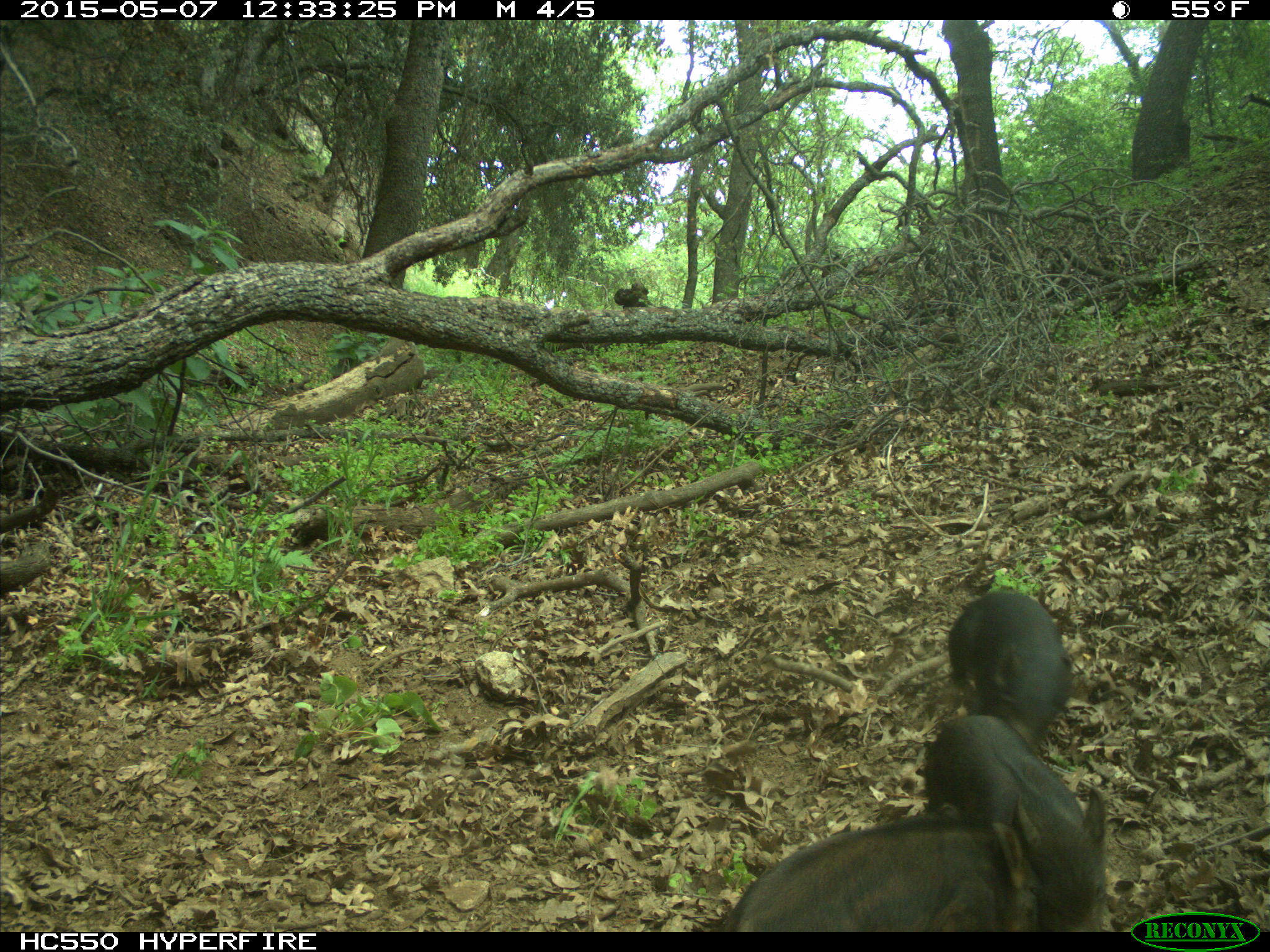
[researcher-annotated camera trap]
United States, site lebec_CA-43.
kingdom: Animalia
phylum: Chordata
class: Mammalia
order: Artiodactyla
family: Suidae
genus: Sus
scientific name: Sus scrofa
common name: wild boar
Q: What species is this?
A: Sus scrofa (wild boar).